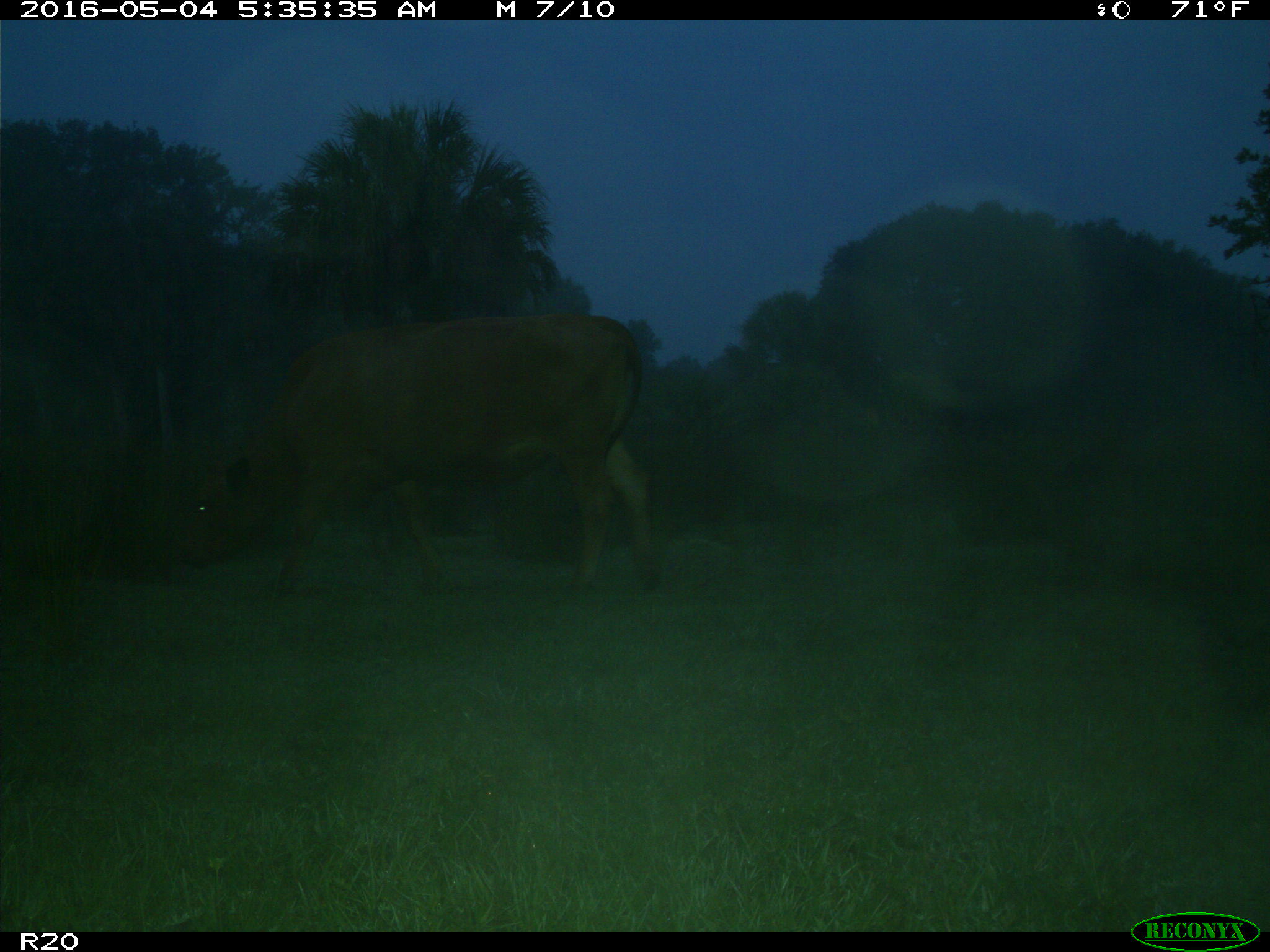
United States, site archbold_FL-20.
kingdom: Animalia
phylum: Chordata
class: Mammalia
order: Artiodactyla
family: Bovidae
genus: Bos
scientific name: Bos taurus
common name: domestic cow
Bos taurus (domestic cow).